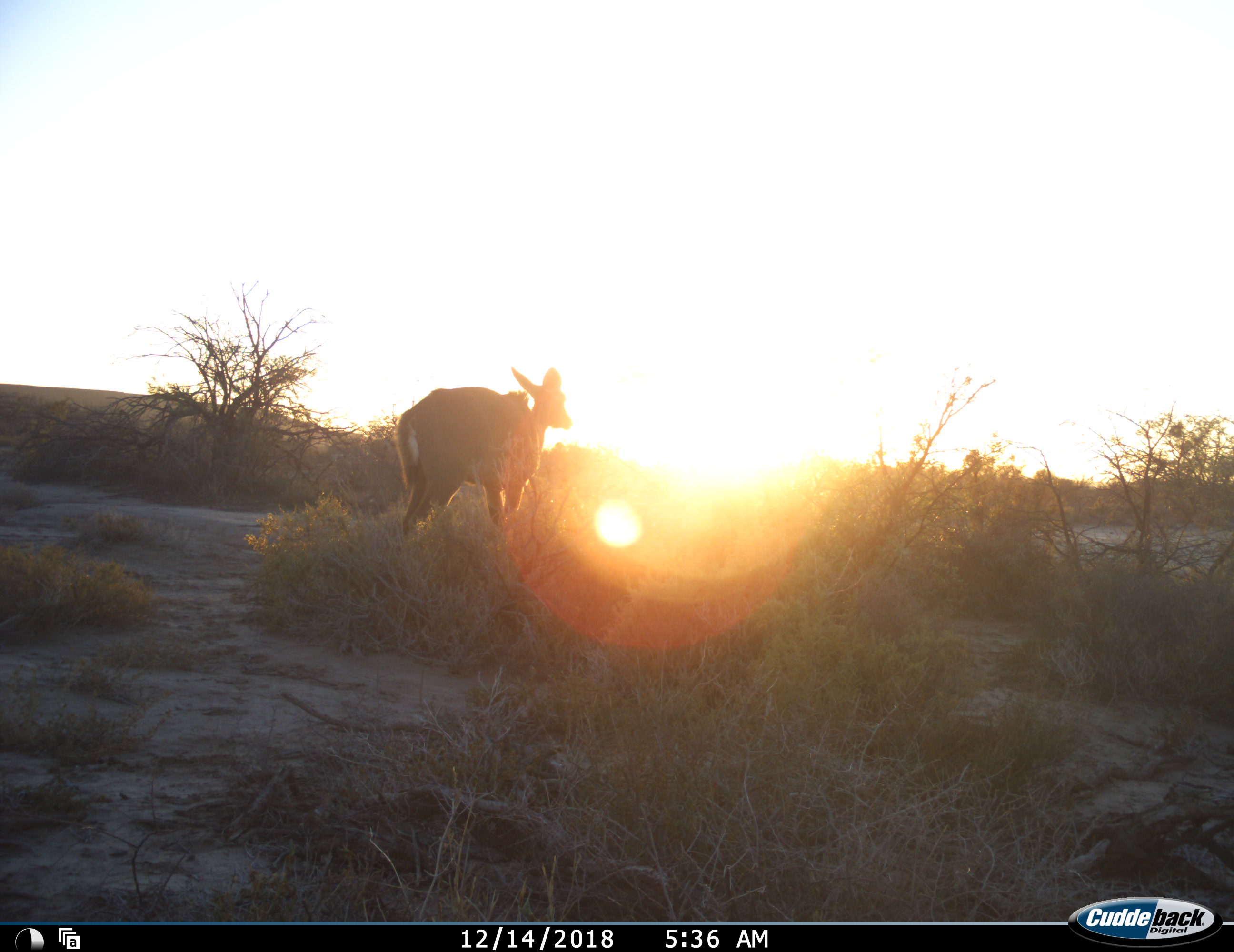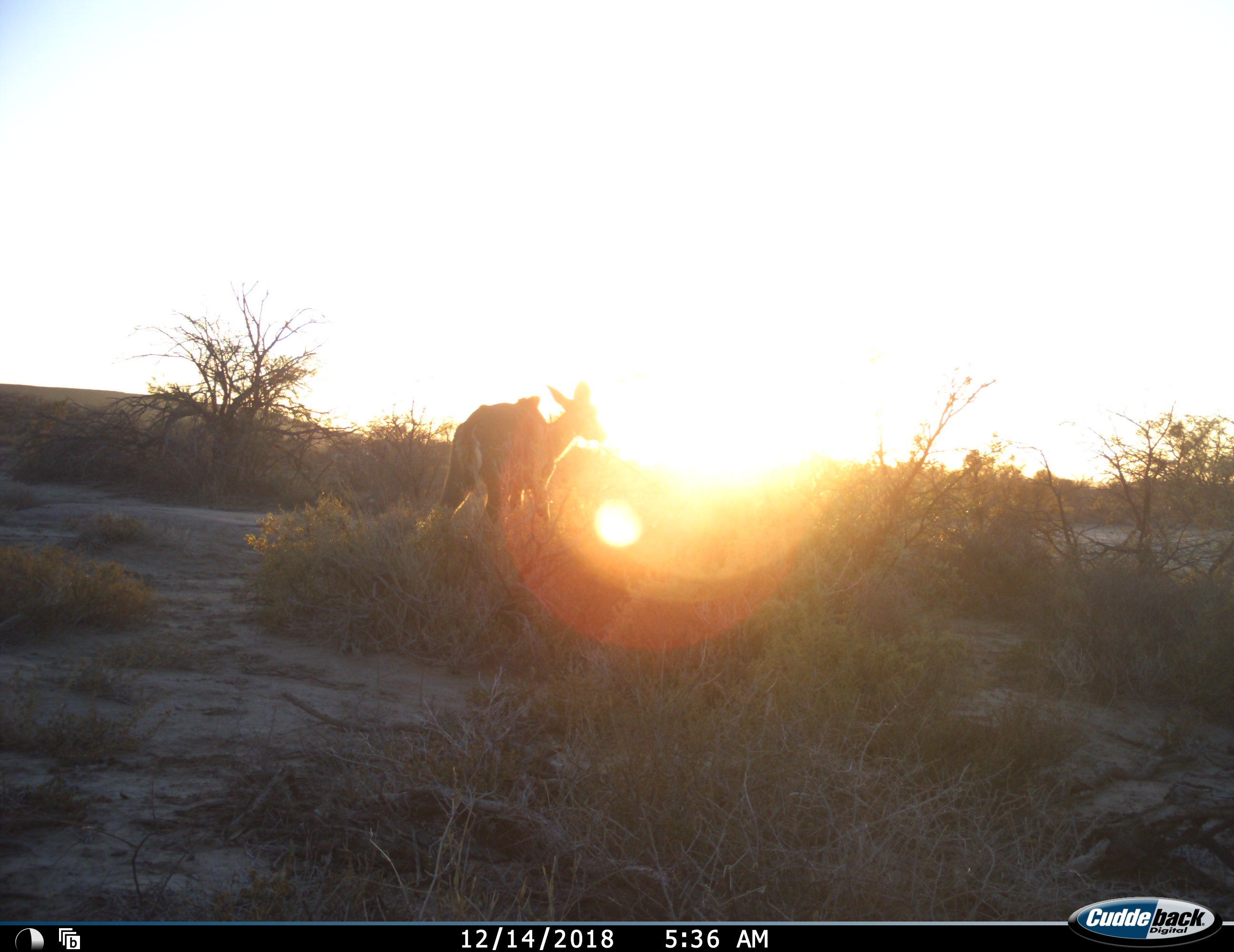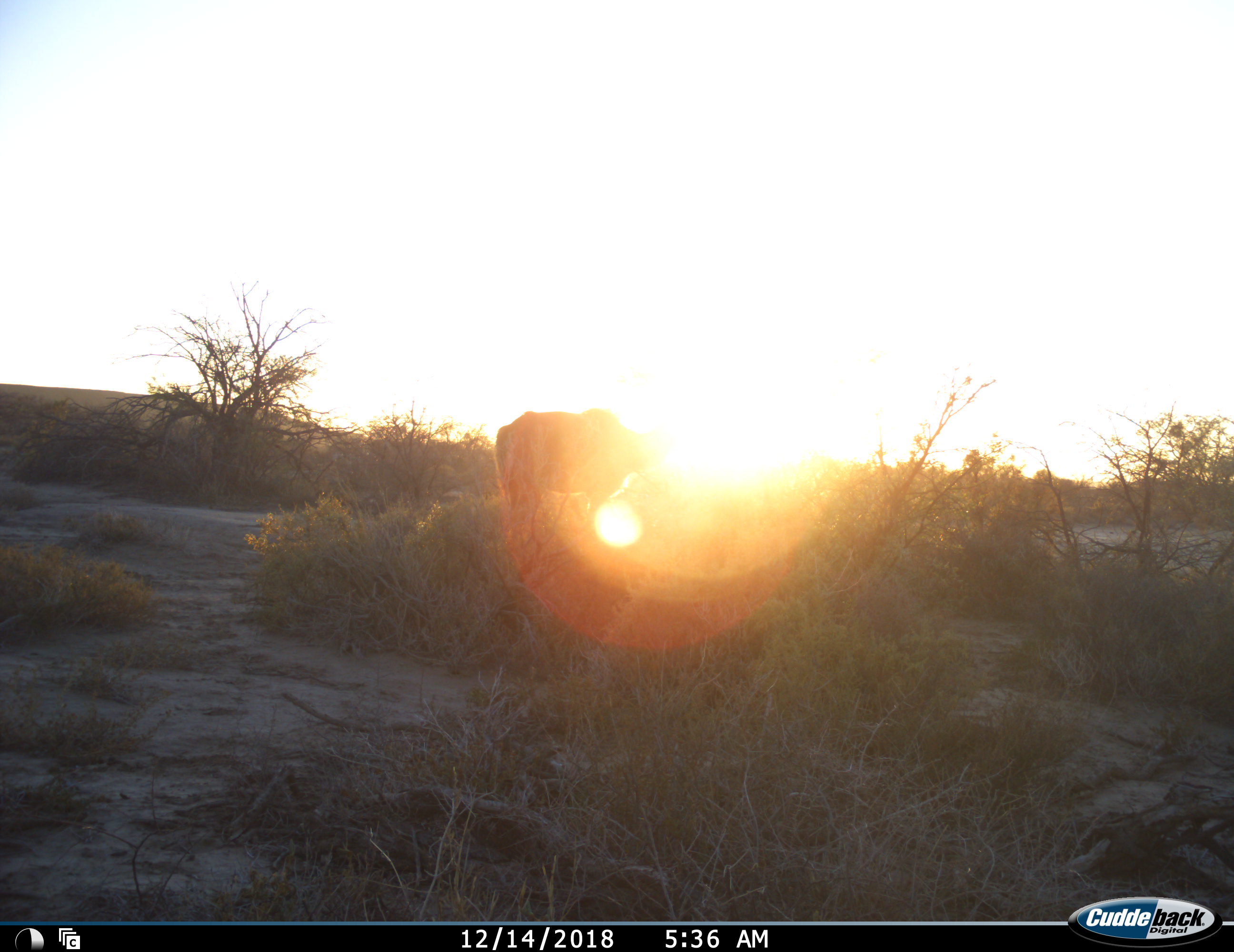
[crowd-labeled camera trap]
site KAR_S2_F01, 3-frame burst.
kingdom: Animalia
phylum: Chordata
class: Mammalia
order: Artiodactyla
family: Bovidae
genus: Tragelaphus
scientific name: Tragelaphus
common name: kudu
Kudu (Tragelaphus), count 1. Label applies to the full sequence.